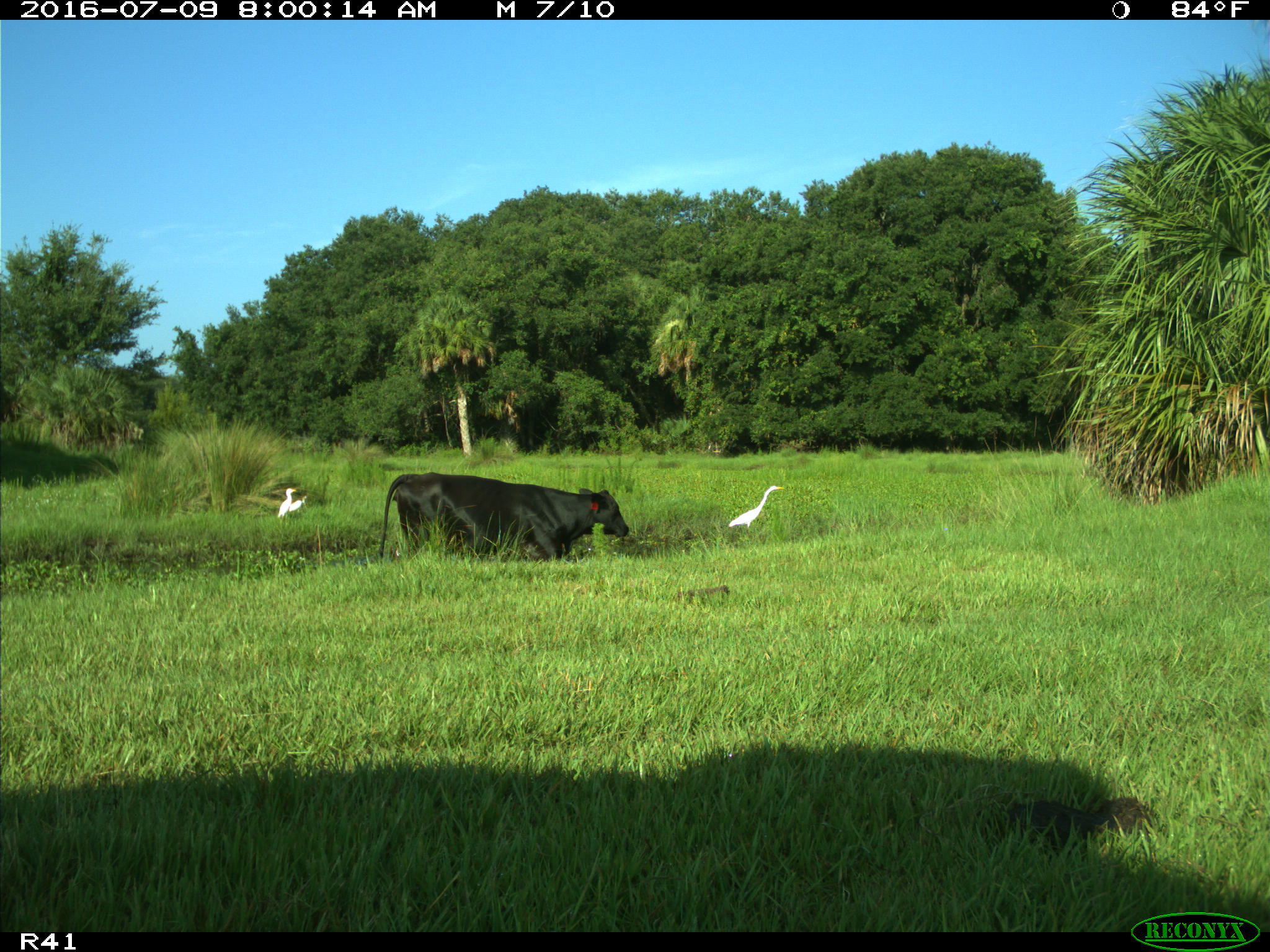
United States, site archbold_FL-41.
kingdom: Animalia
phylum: Chordata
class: Mammalia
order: Artiodactyla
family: Bovidae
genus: Bos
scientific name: Bos taurus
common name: domestic cow